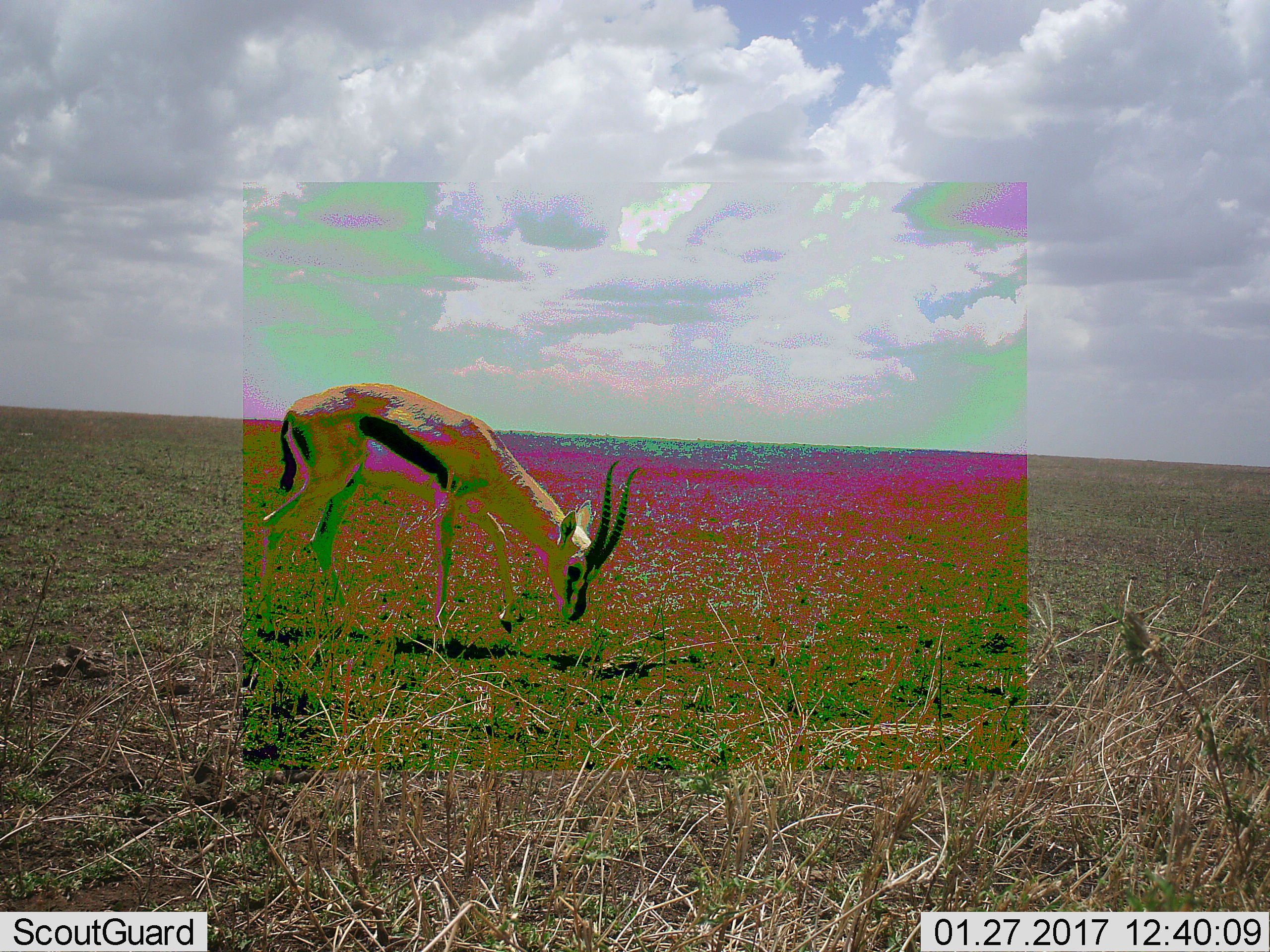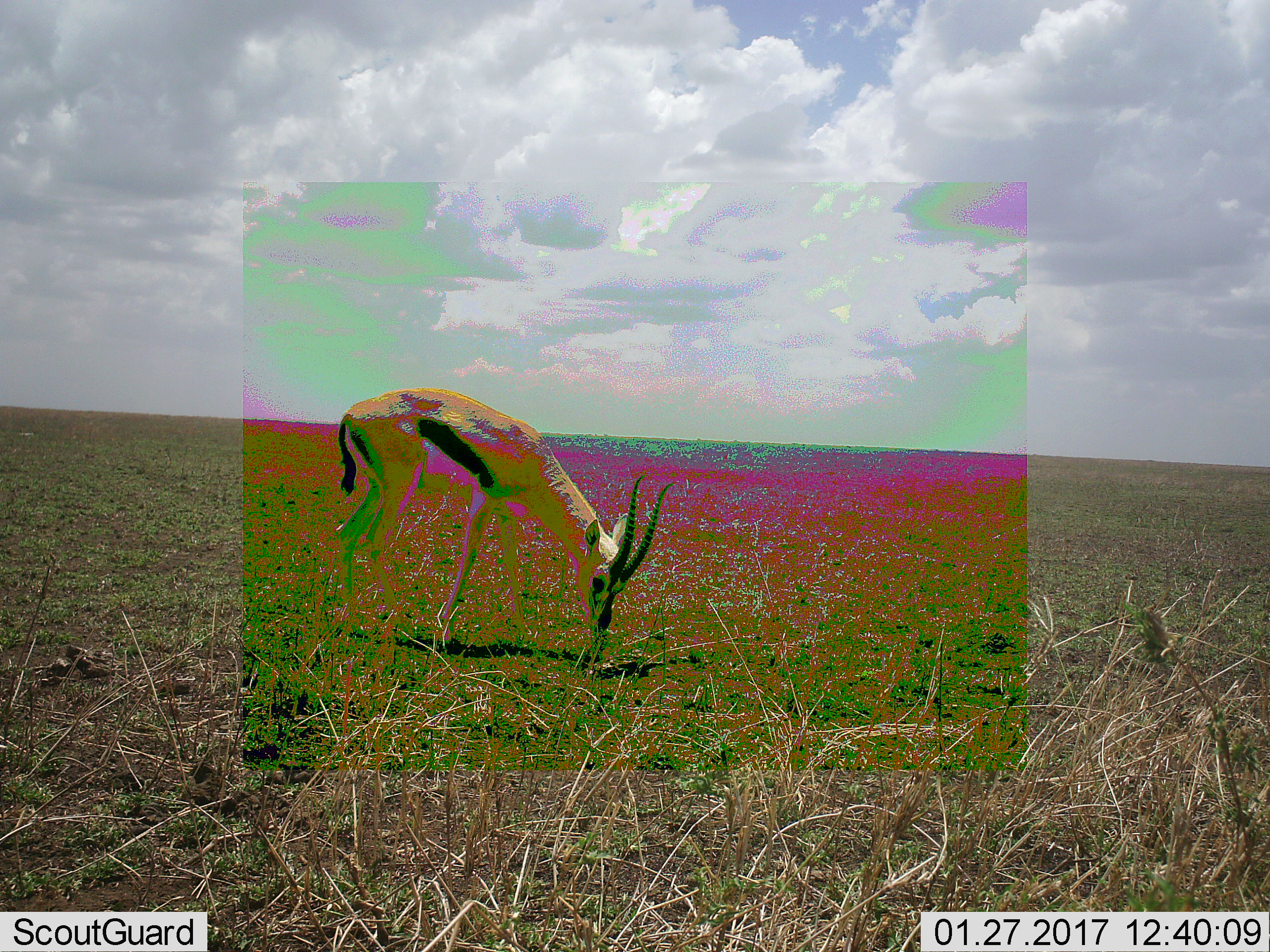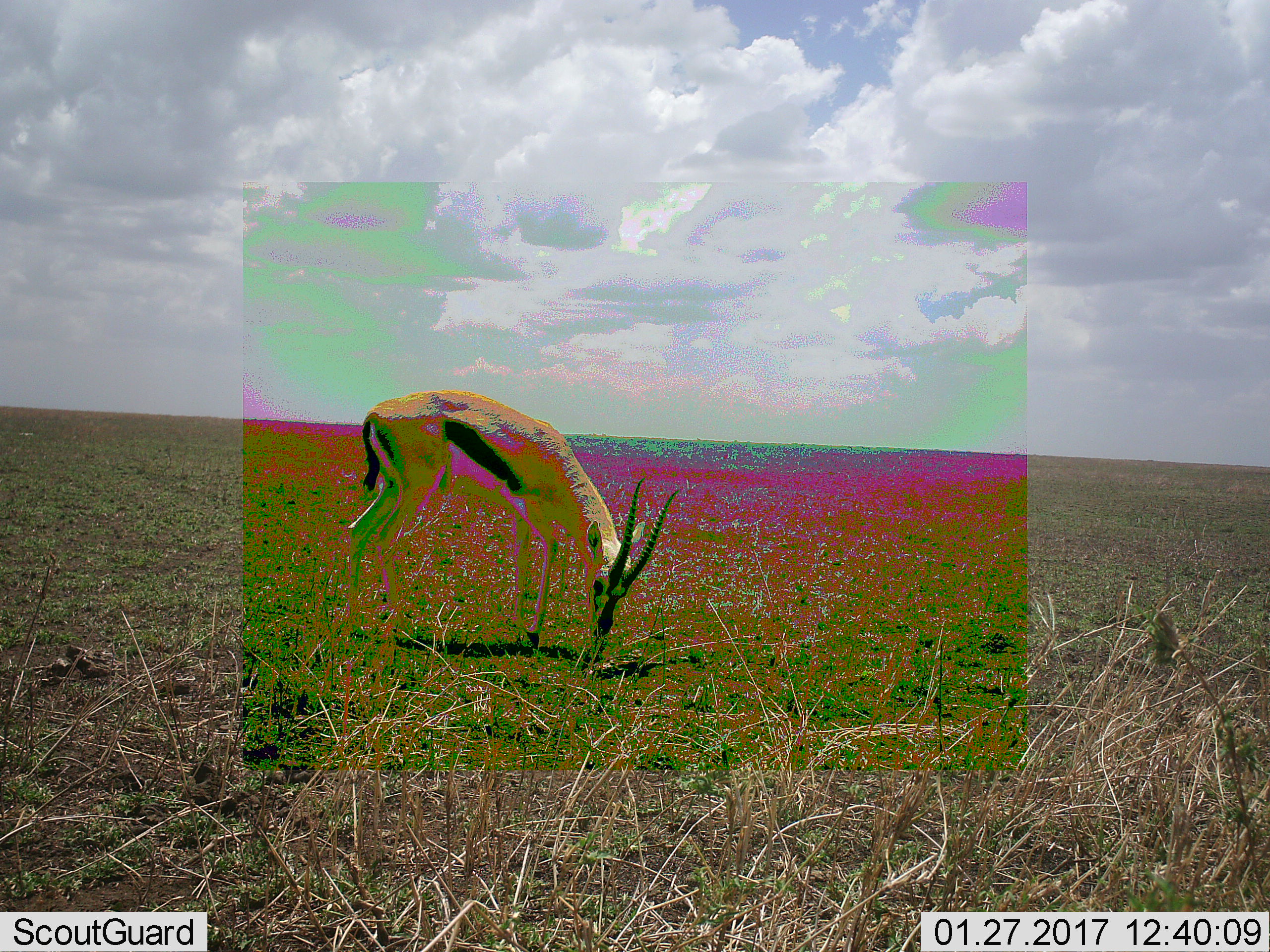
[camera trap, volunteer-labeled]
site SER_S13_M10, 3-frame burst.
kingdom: Animalia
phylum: Chordata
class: Mammalia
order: Artiodactyla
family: Bovidae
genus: Eudorcas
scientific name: Eudorcas thomsonii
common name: thomson's gazelle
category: gazellethomsons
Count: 1.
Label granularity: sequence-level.